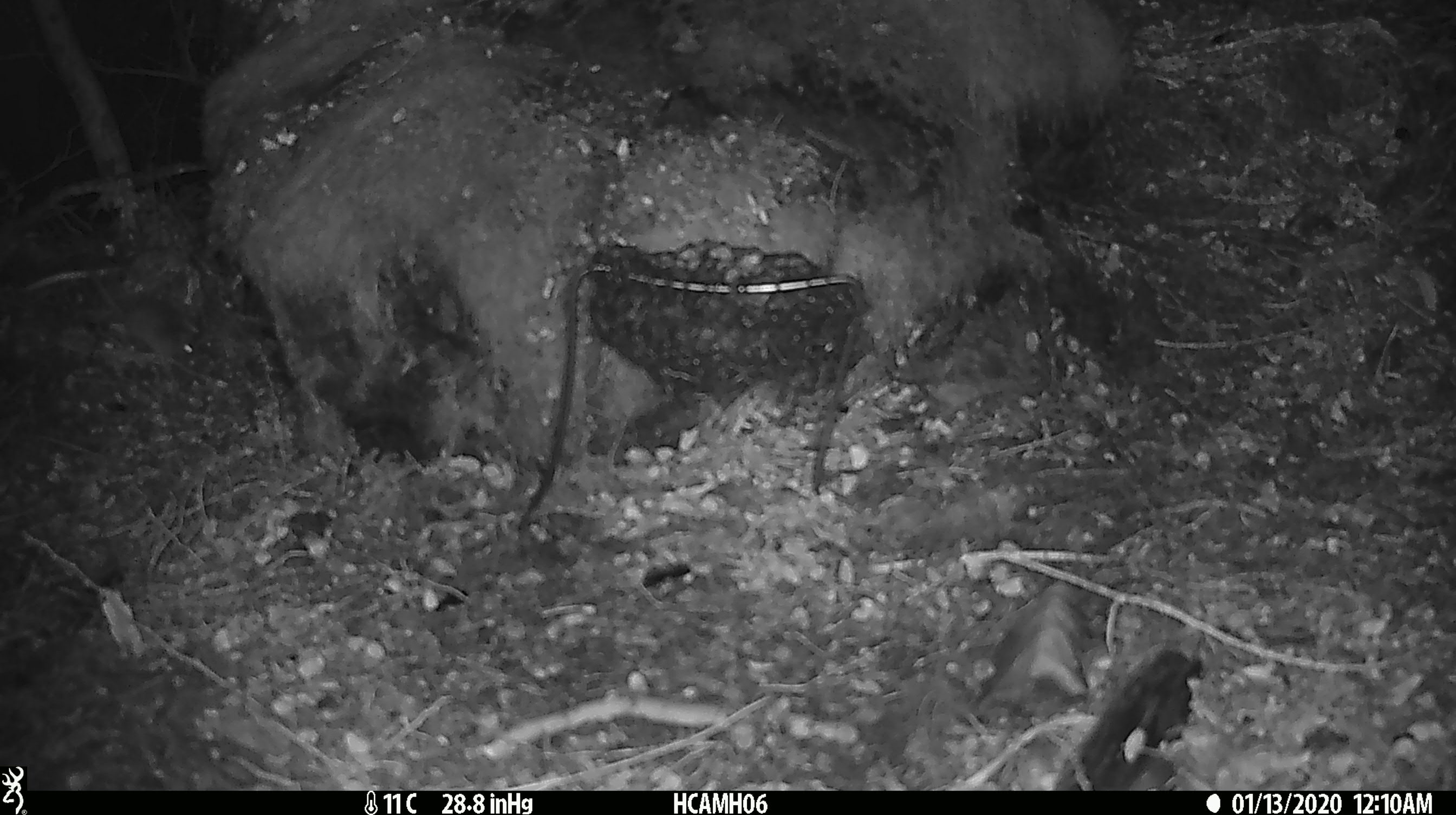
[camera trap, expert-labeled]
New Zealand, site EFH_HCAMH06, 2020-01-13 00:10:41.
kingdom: Animalia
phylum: Chordata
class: Mammalia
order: Rodentia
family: Muridae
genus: Mus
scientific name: Mus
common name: mouse